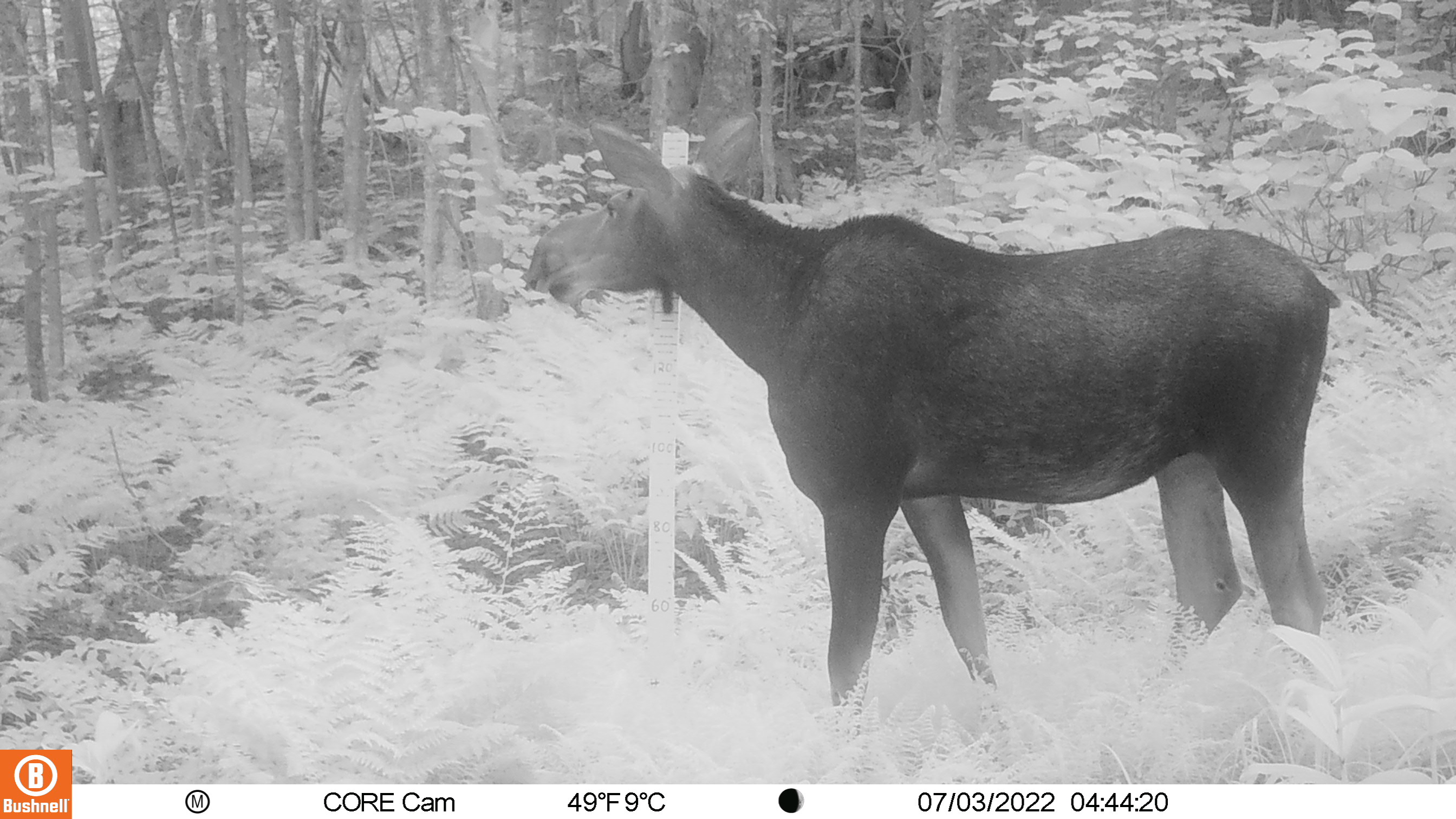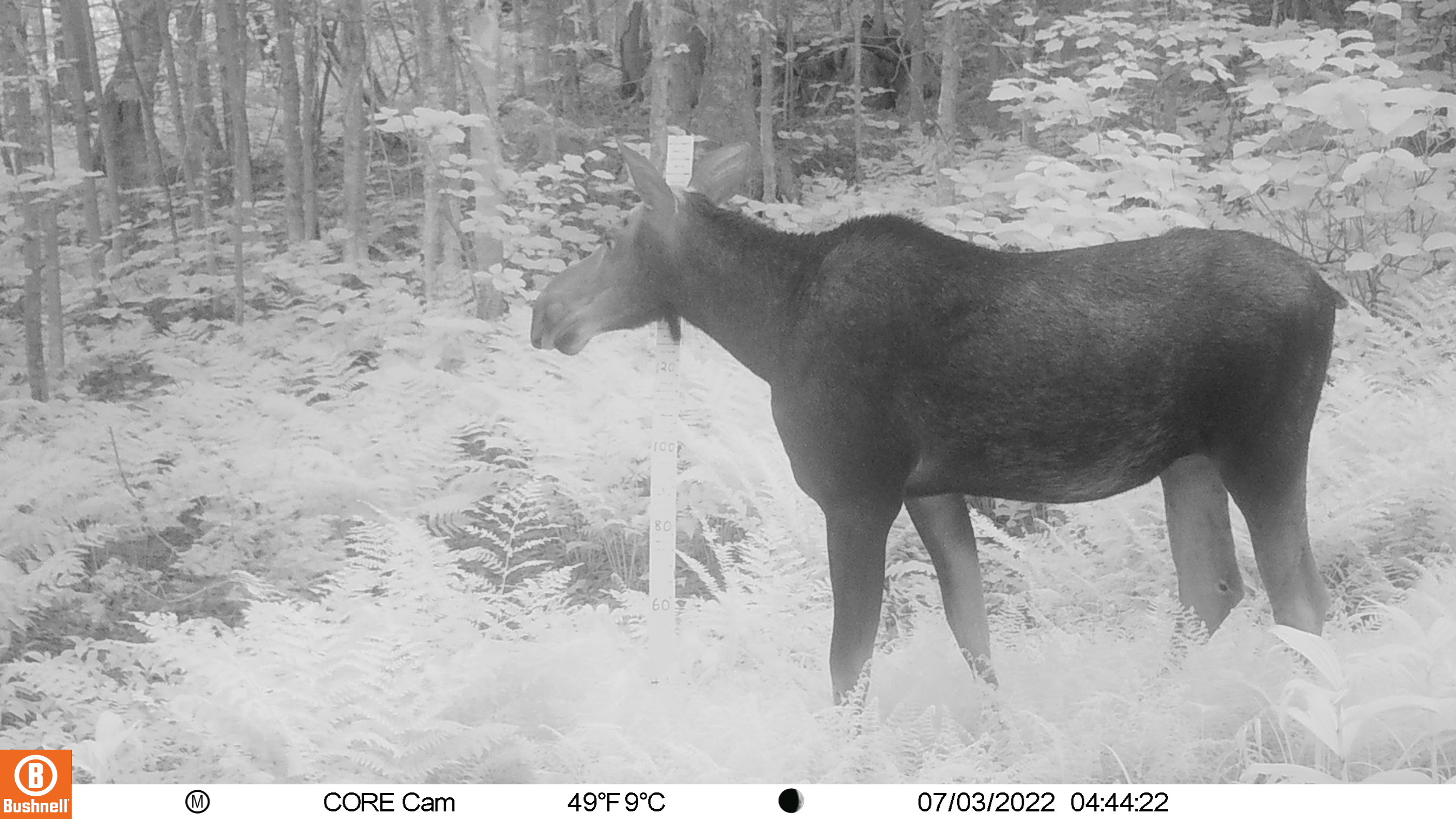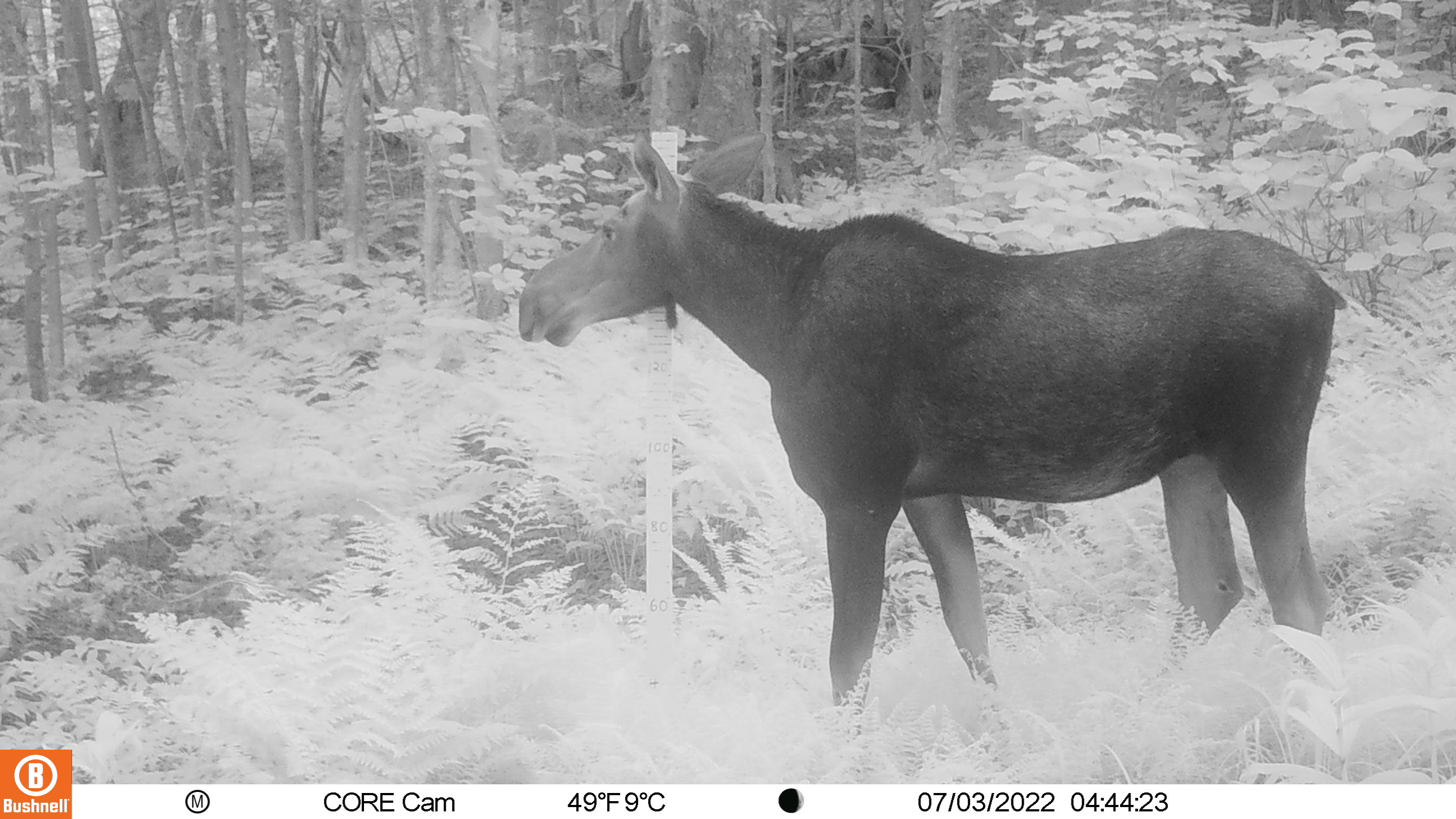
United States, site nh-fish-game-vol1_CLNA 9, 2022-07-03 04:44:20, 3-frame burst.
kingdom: Animalia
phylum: Chordata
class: Mammalia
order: Artiodactyla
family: Cervidae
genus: Alces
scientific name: Alces alces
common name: moose